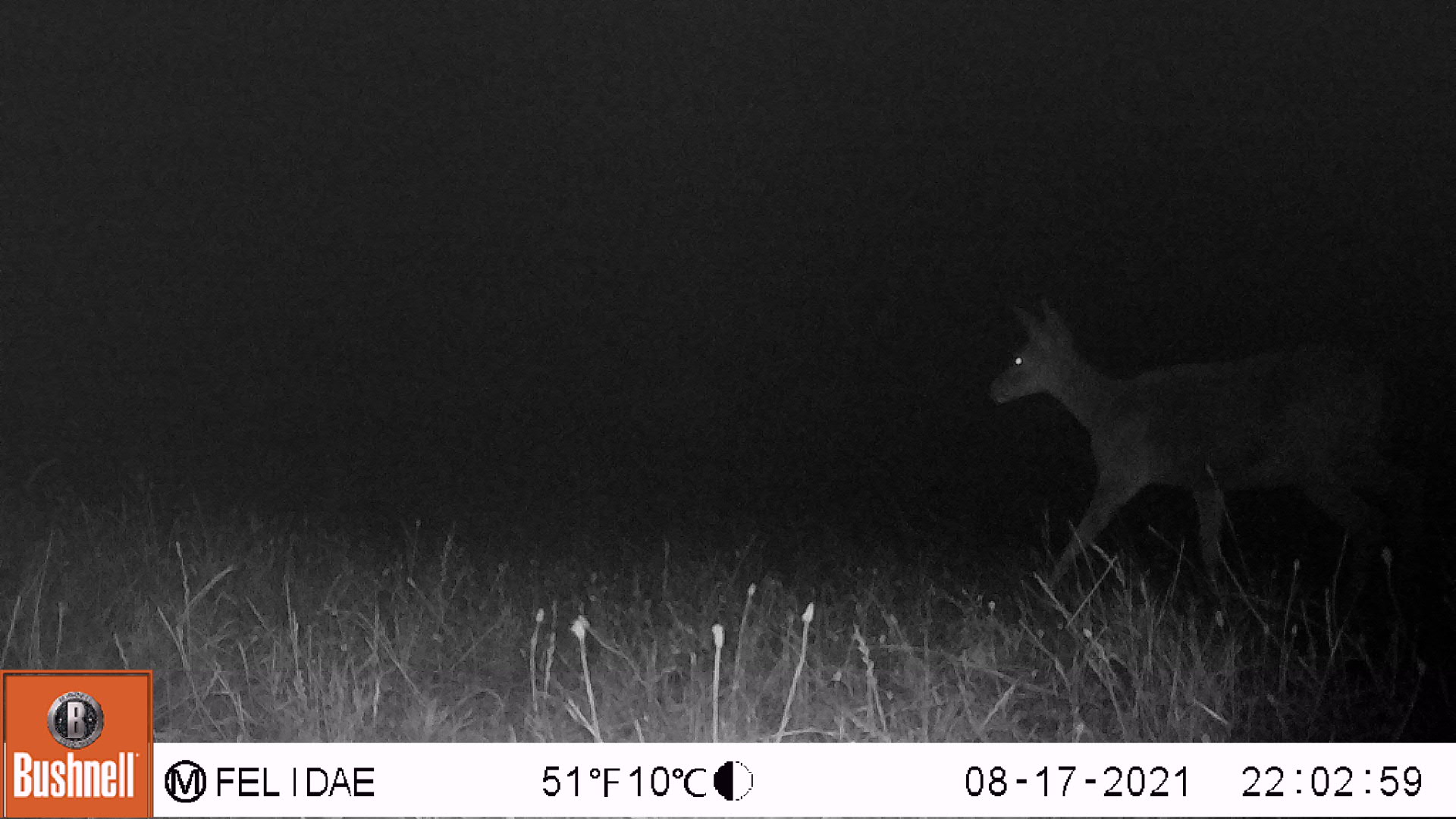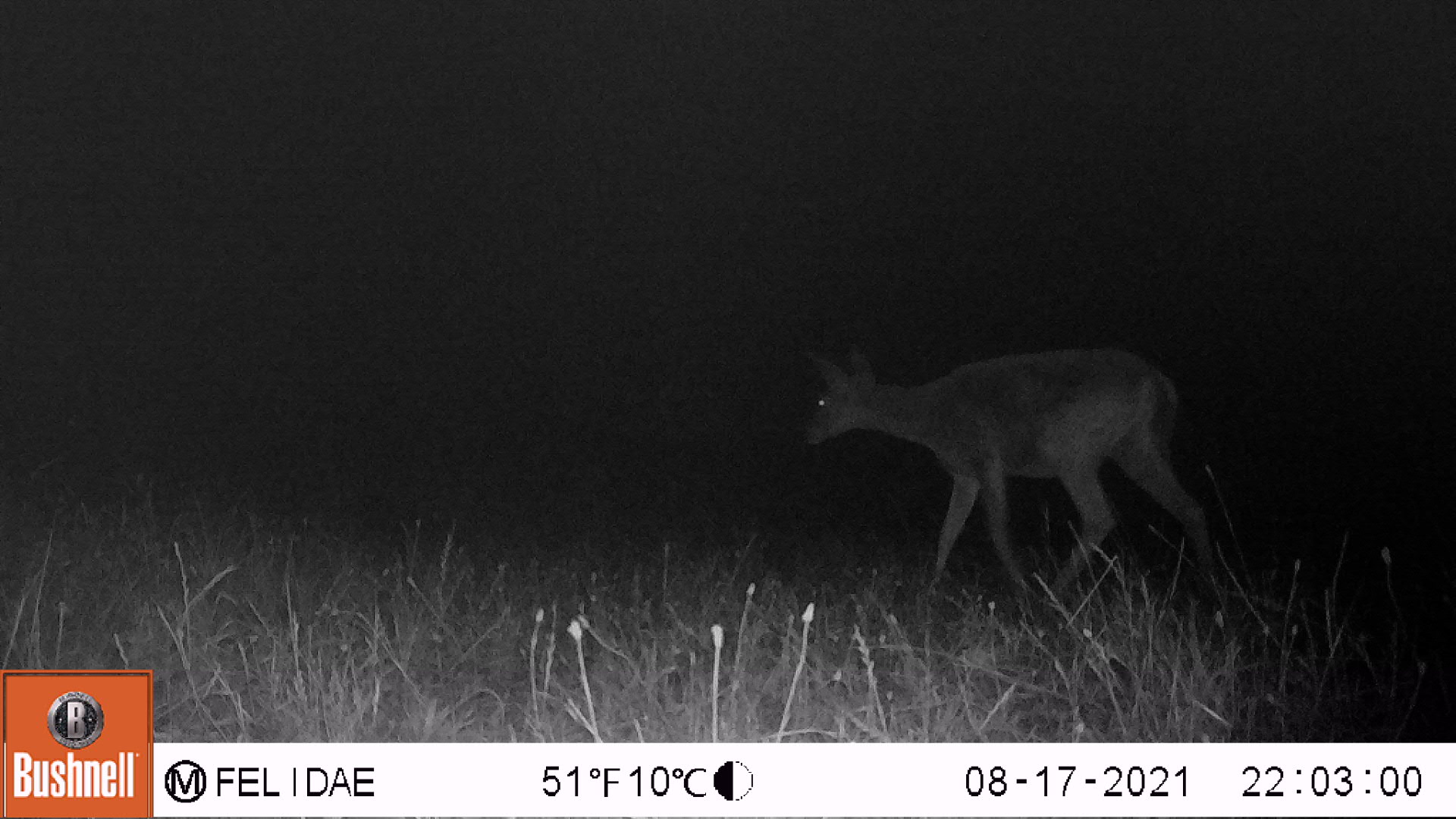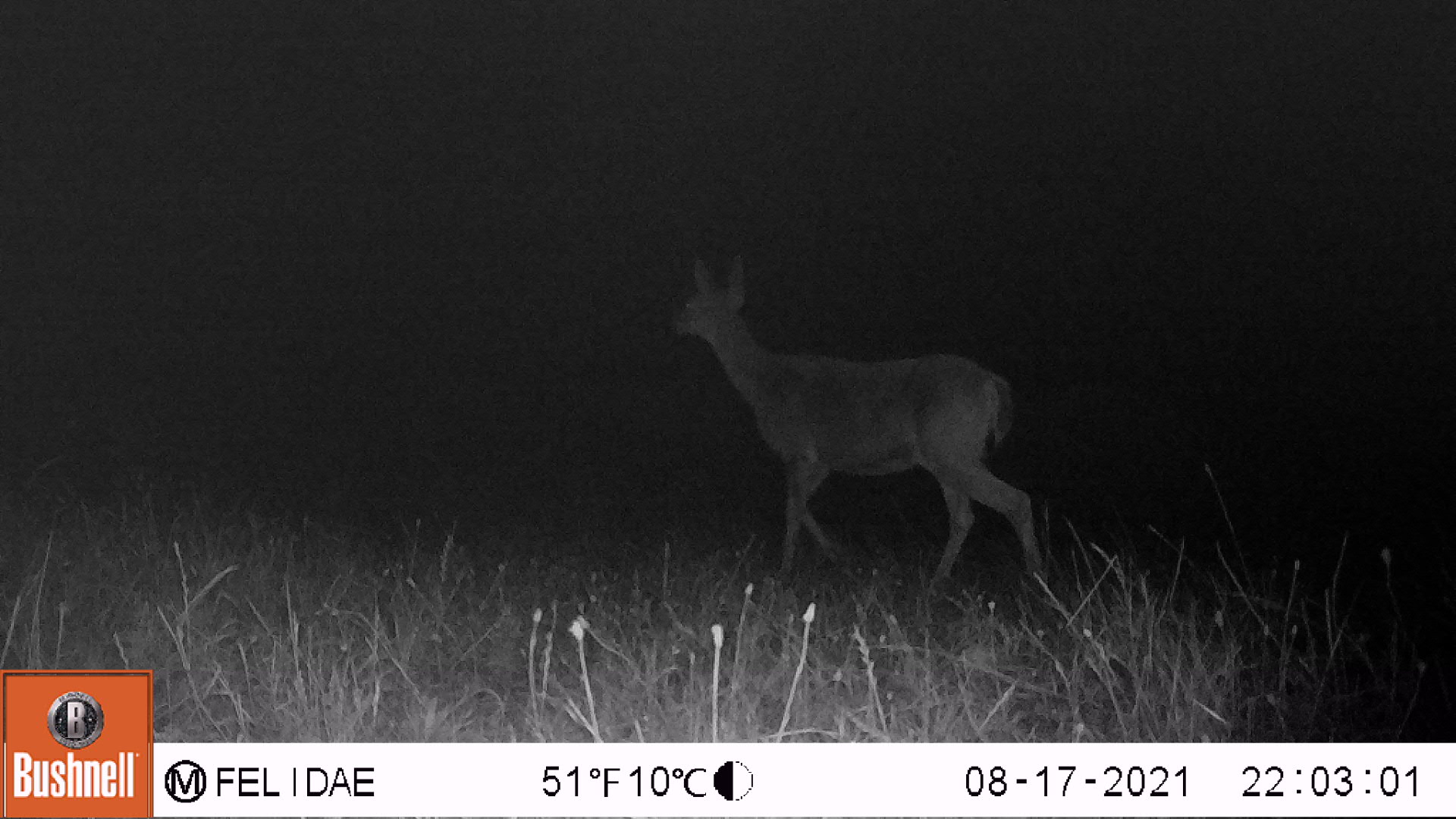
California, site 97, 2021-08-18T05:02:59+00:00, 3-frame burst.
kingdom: Animalia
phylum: Chordata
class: Mammalia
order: Artiodactyla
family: Cervidae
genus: Odocoileus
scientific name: Odocoileus hemionus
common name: mule deer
Mule deer (Odocoileus hemionus).